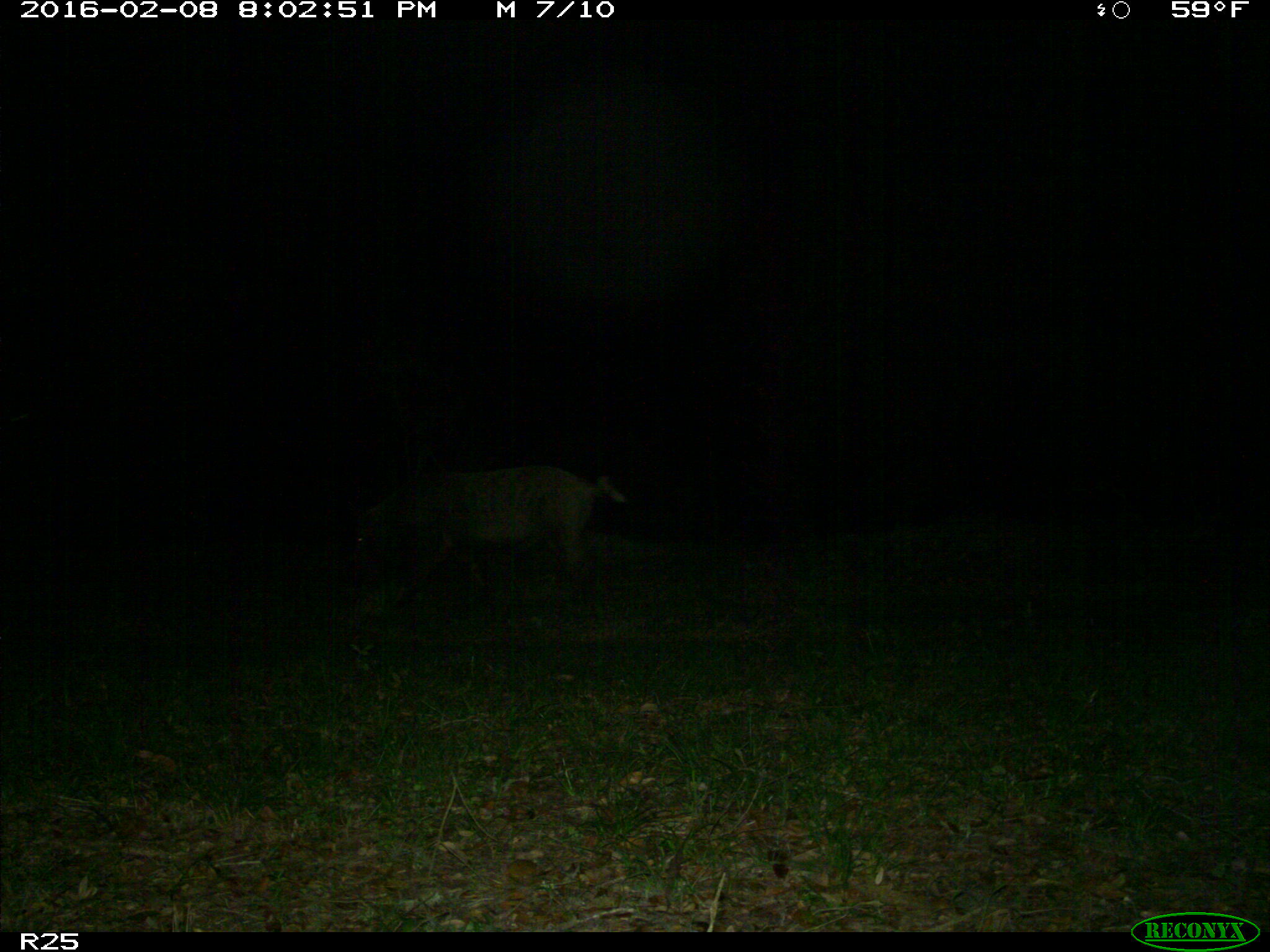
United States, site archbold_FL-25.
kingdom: Animalia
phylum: Chordata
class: Mammalia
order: Artiodactyla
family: Suidae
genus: Sus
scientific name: Sus scrofa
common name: wild boar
Sus scrofa (wild boar).